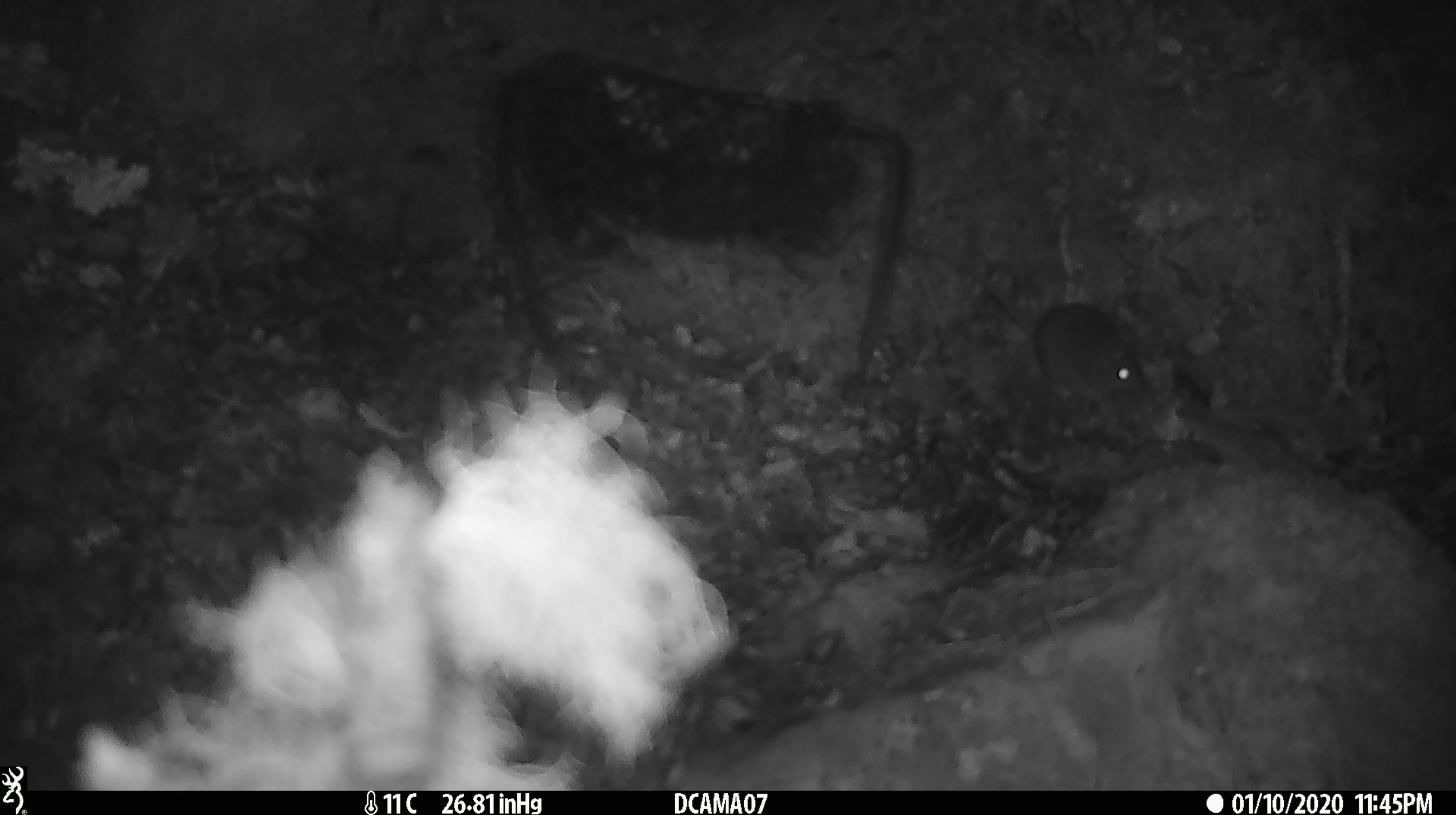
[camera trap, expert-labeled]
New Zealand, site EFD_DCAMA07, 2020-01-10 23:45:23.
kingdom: Animalia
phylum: Chordata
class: Mammalia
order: Rodentia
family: Muridae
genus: Mus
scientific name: Mus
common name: mouse